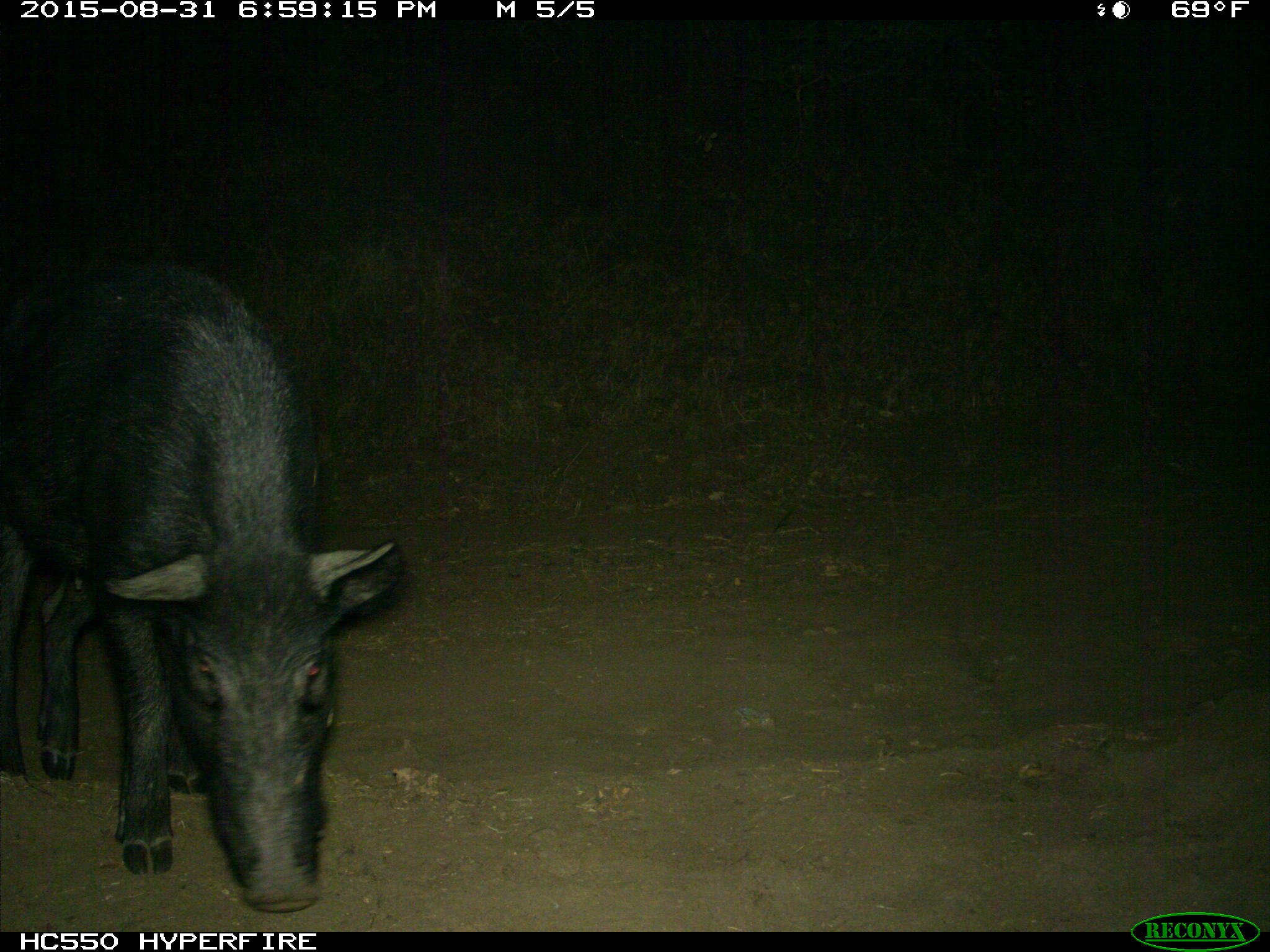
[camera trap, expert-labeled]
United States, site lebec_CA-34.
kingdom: Animalia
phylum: Chordata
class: Mammalia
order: Artiodactyla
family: Suidae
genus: Sus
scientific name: Sus scrofa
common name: wild boar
Sus scrofa (wild boar).